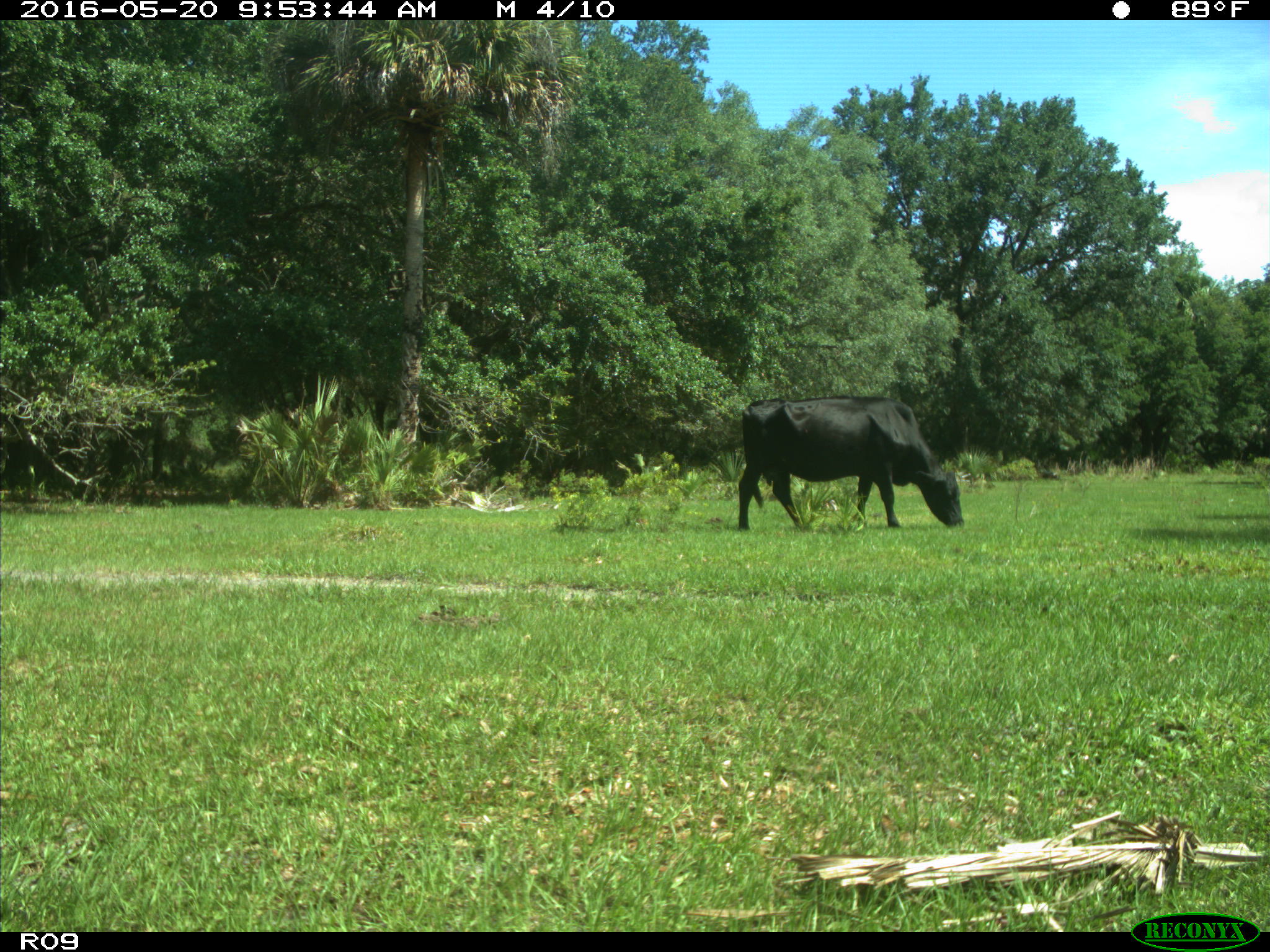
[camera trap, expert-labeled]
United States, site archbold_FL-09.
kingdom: Animalia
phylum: Chordata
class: Mammalia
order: Artiodactyla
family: Bovidae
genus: Bos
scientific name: Bos taurus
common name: domestic cow